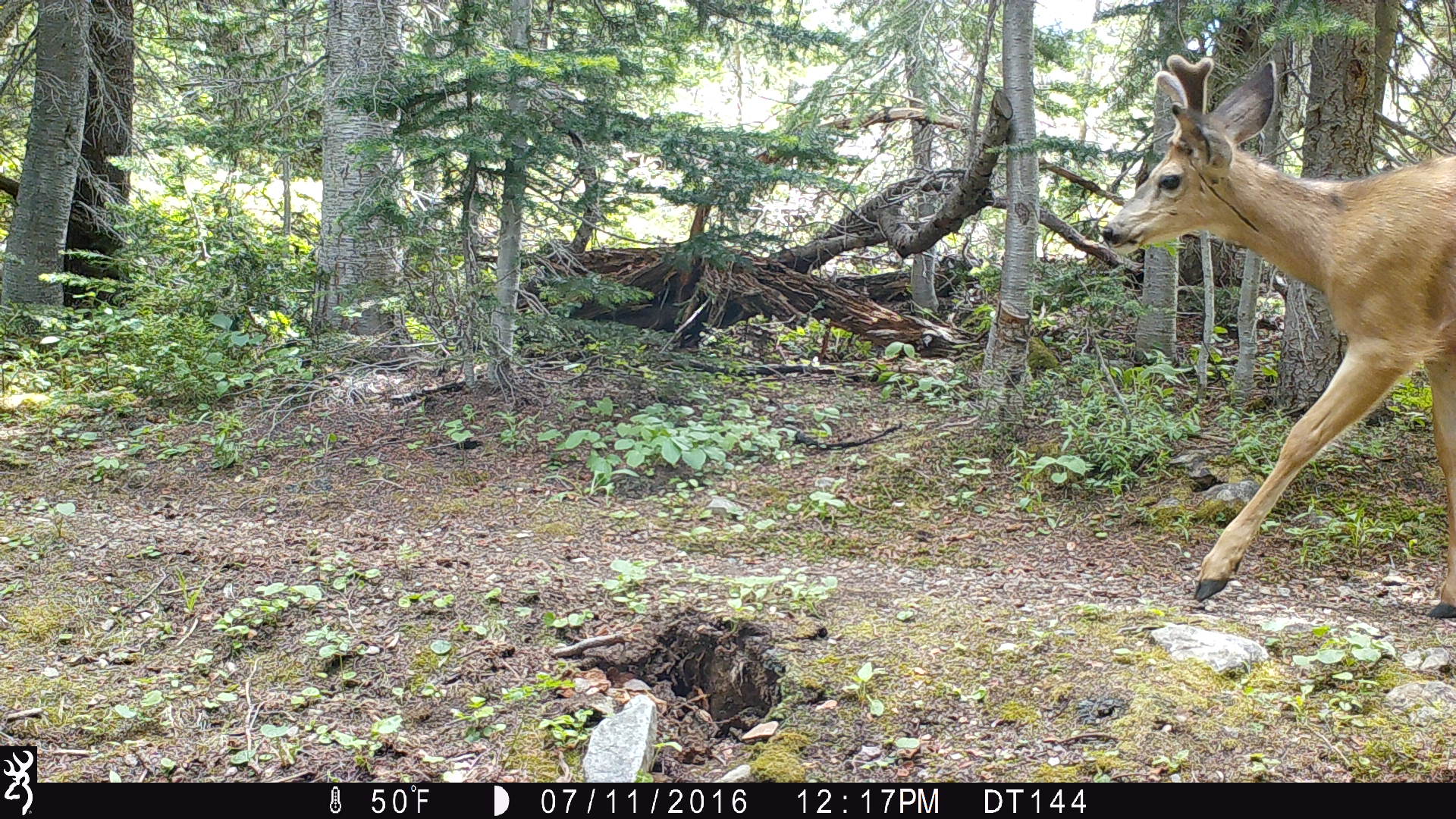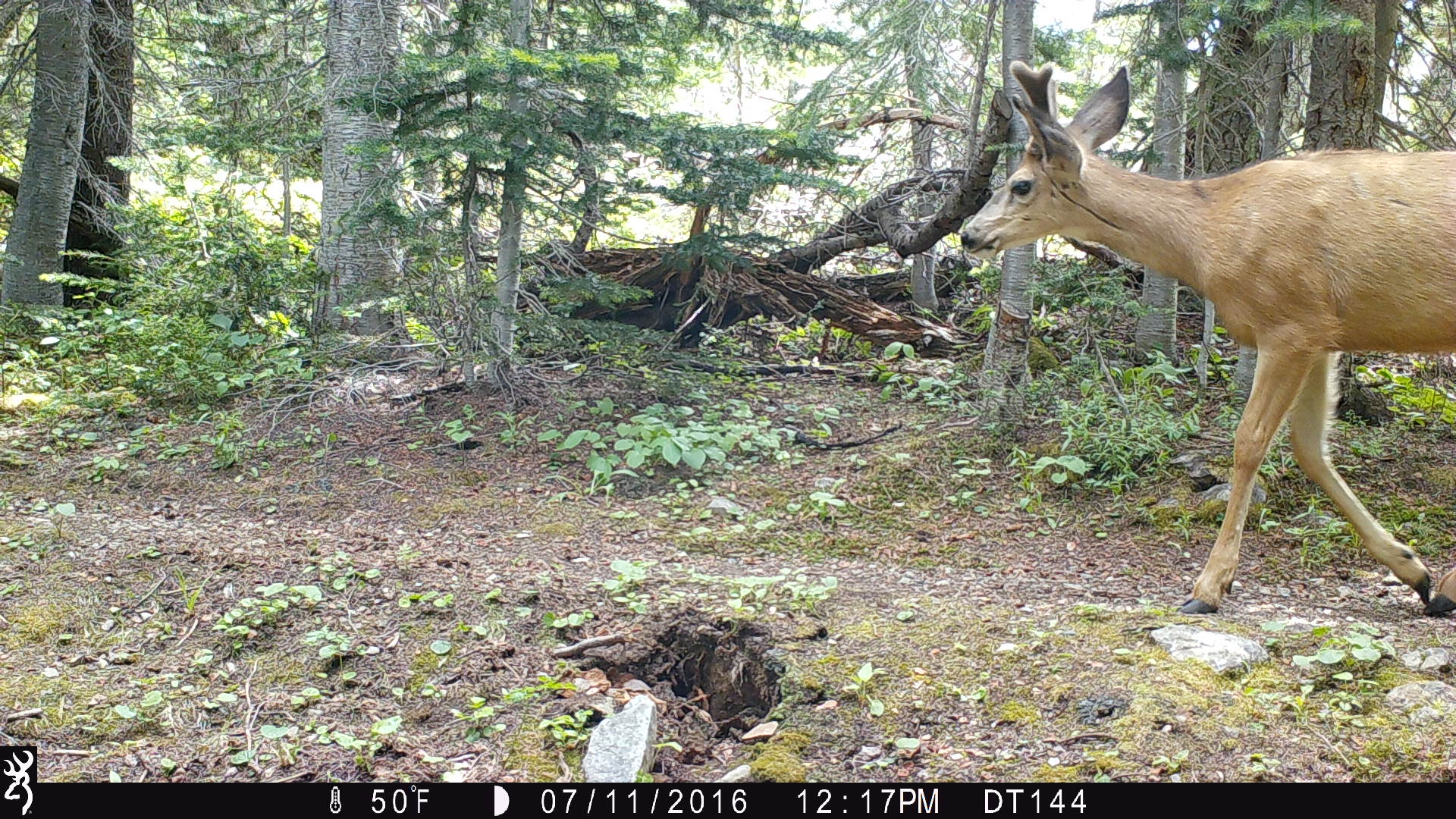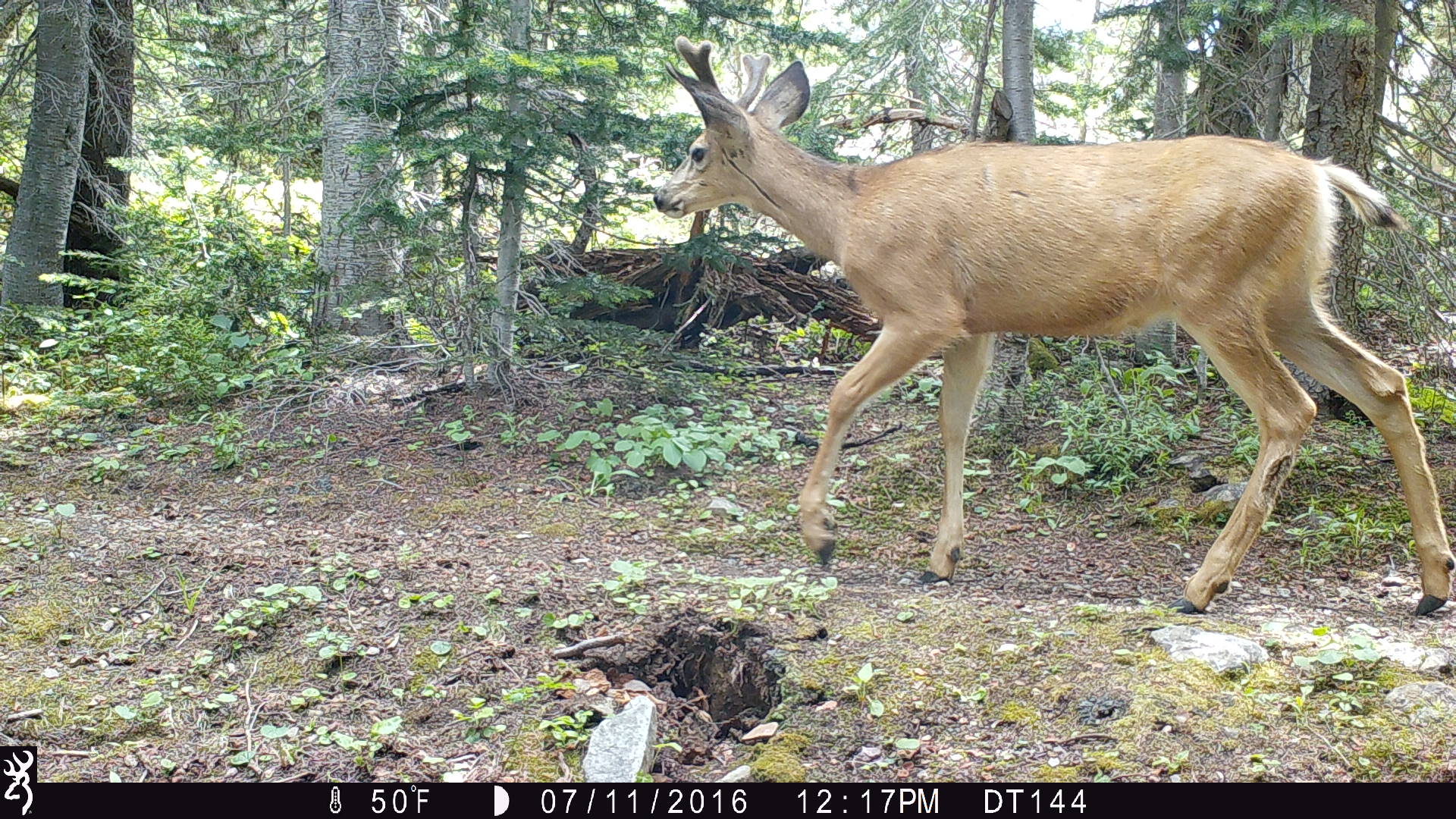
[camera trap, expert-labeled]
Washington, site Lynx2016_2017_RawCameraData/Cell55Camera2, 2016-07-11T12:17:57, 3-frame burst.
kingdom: Animalia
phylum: Chordata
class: Mammalia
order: Artiodactyla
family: Cervidae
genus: Odocoileus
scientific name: Odocoileus hemionus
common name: mule deer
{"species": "Odocoileus hemionus (mule deer)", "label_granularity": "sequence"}